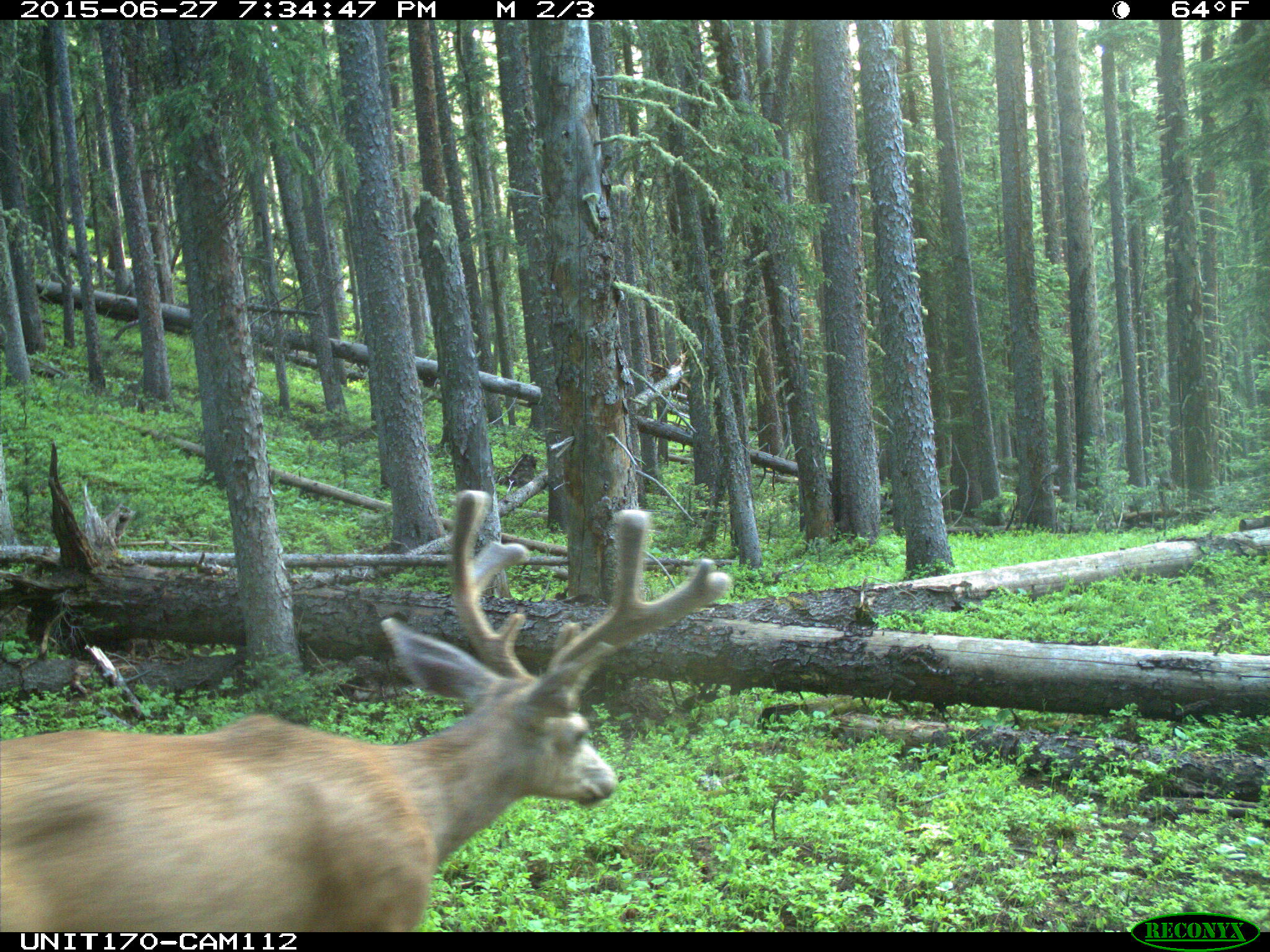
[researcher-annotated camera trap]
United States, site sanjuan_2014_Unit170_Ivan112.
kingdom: Animalia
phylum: Chordata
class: Mammalia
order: Artiodactyla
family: Cervidae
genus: Odocoileus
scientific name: Odocoileus hemionus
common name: mule deer